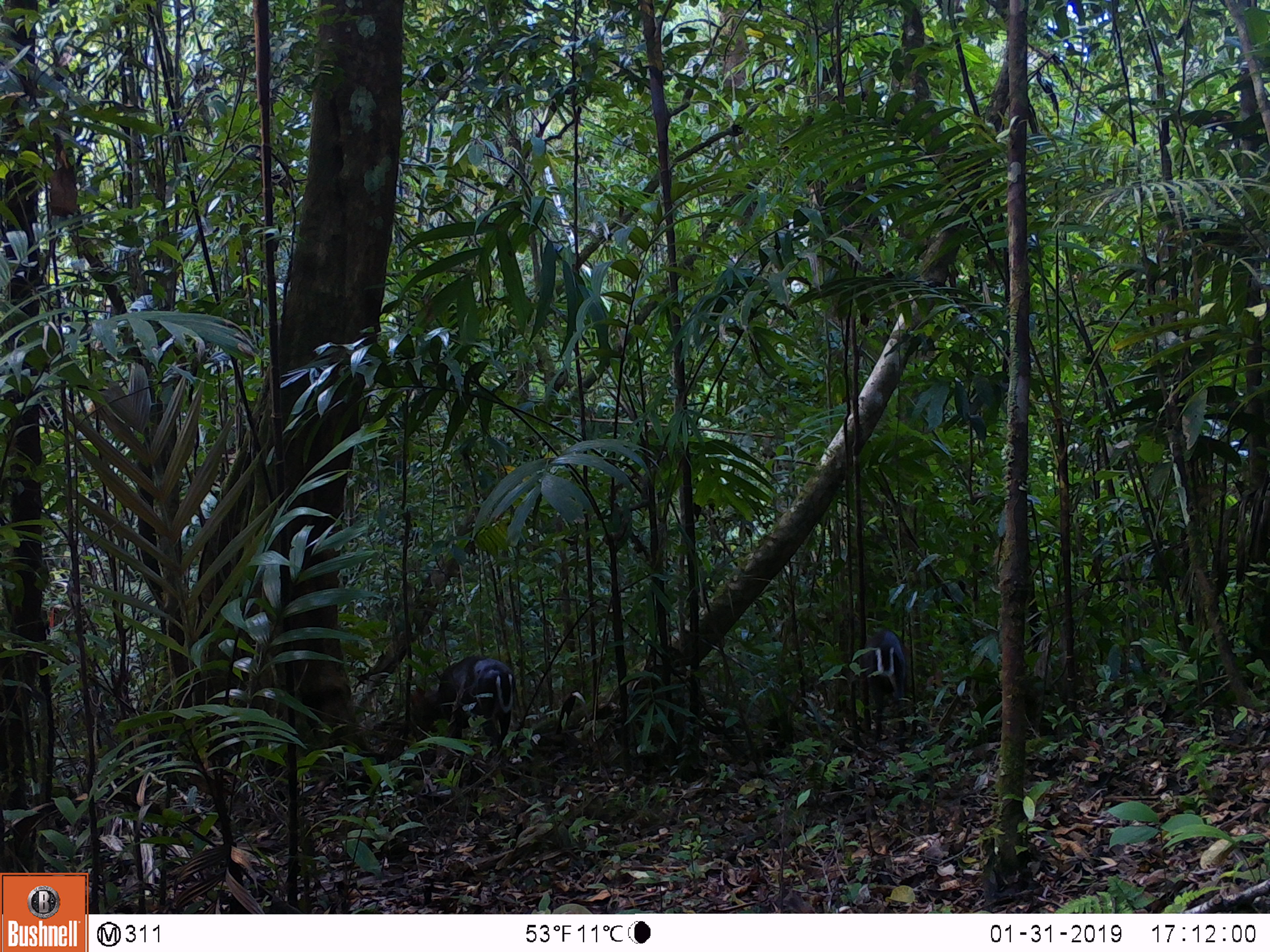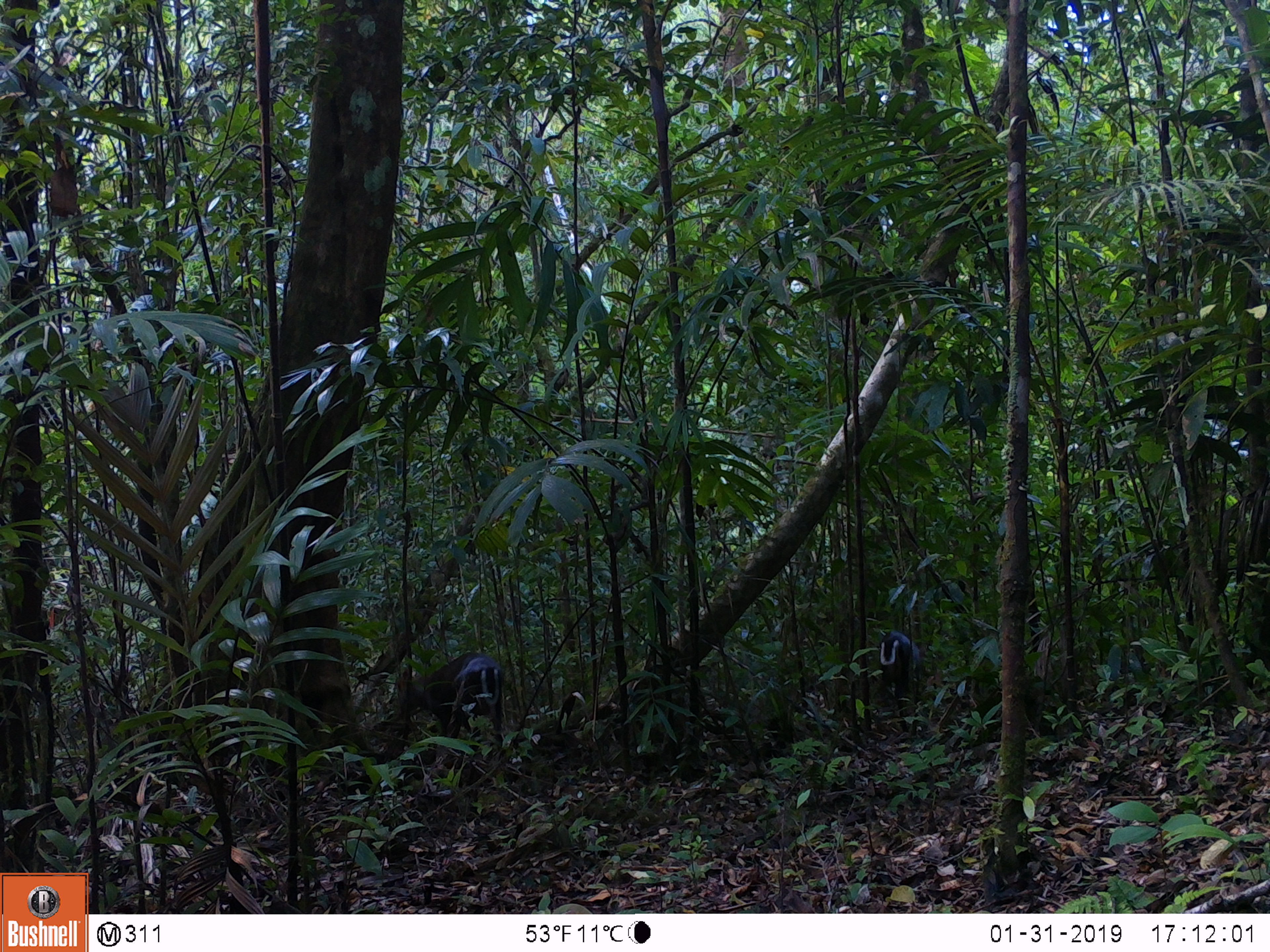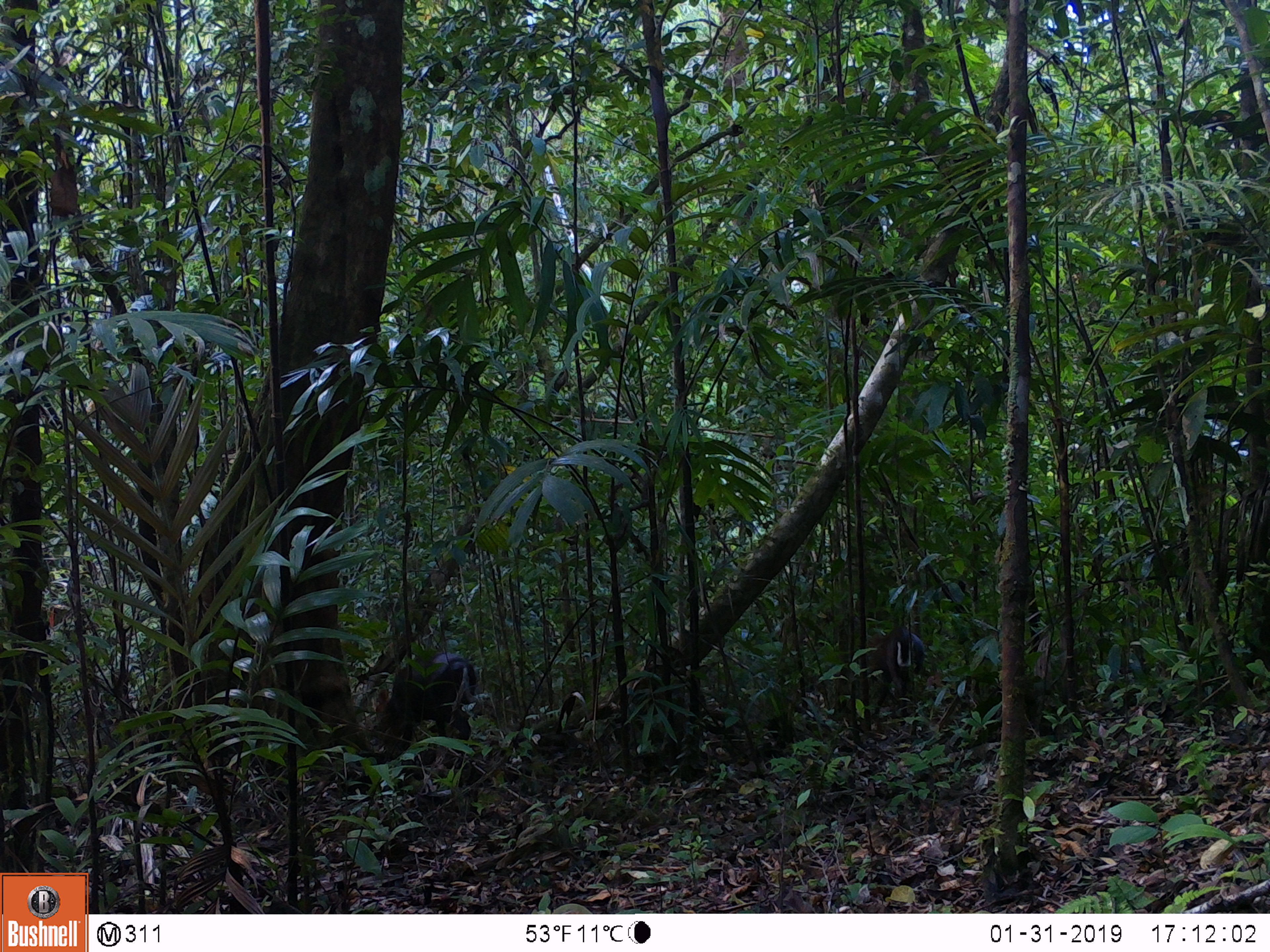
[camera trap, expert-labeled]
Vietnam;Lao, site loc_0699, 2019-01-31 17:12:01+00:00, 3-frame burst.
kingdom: Animalia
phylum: Chordata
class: Mammalia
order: Artiodactyla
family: Cervidae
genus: Muntiacus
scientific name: Muntiacus rooseveltorum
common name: roosevelt's muntjac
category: roosevelts muntjac group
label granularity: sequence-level